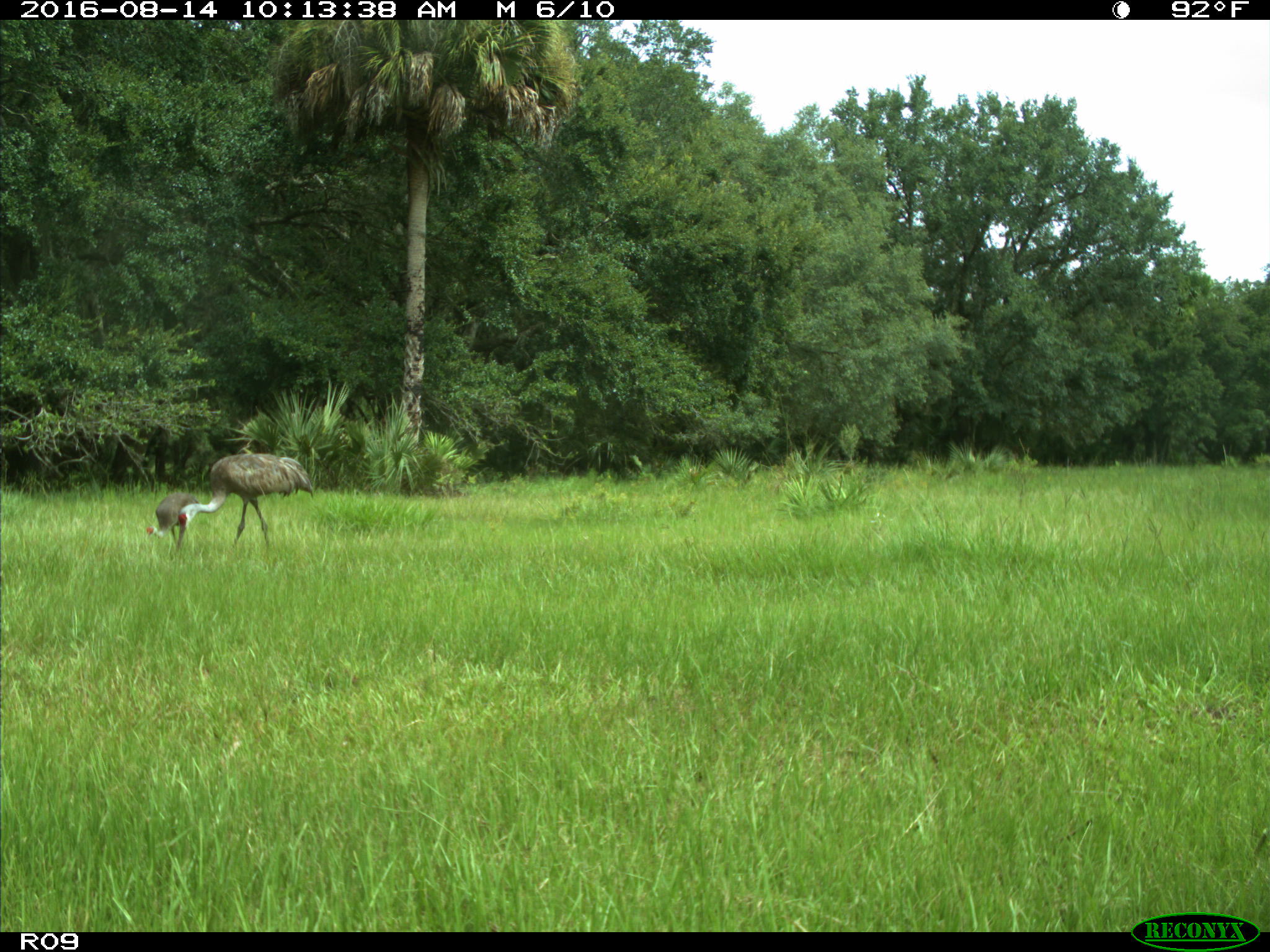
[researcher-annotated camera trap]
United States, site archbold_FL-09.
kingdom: Animalia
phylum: Chordata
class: Aves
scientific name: Aves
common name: birds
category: unidentified bird